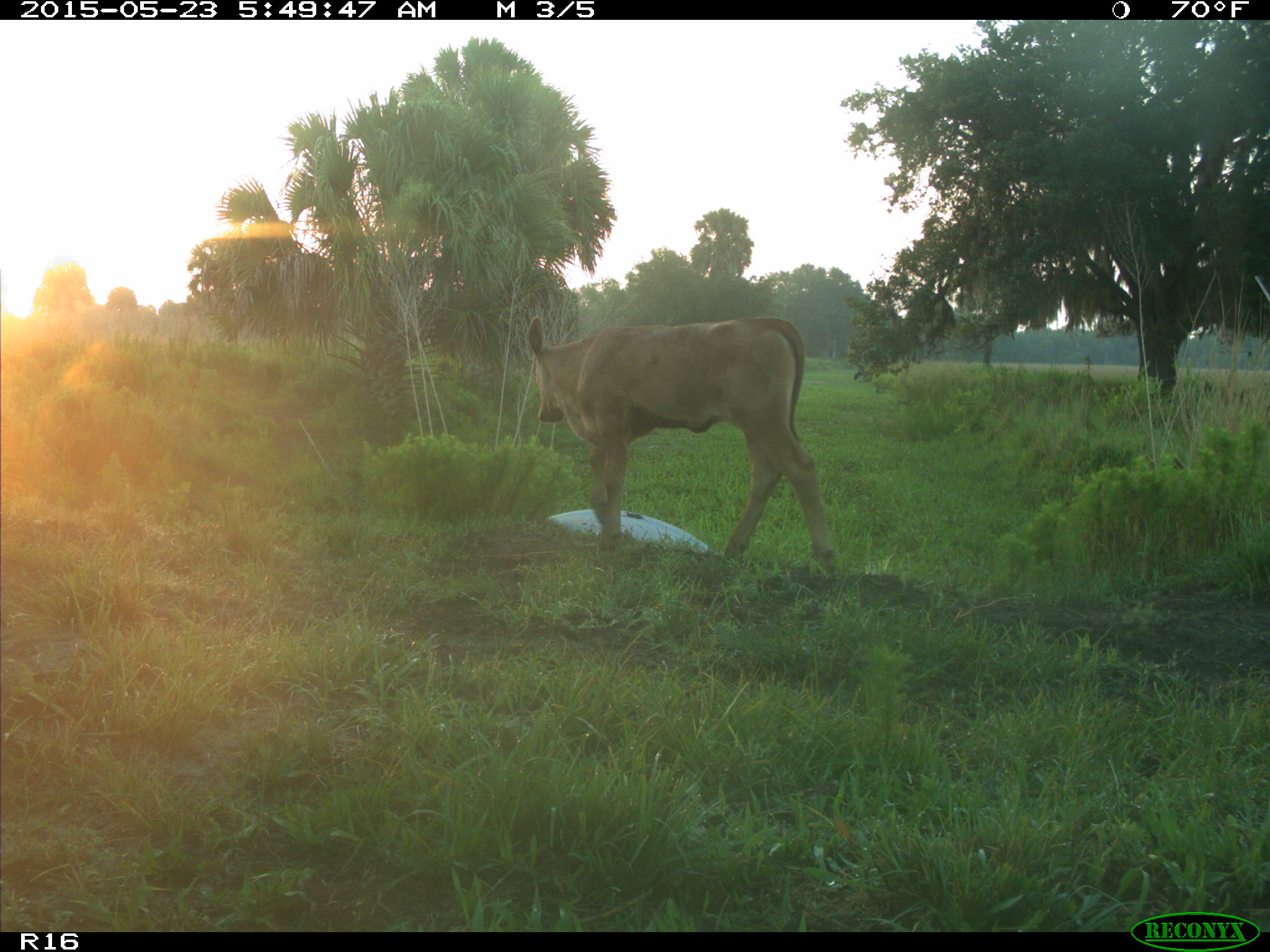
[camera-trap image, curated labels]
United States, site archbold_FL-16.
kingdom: Animalia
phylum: Chordata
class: Mammalia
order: Artiodactyla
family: Bovidae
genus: Bos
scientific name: Bos taurus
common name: domestic cow